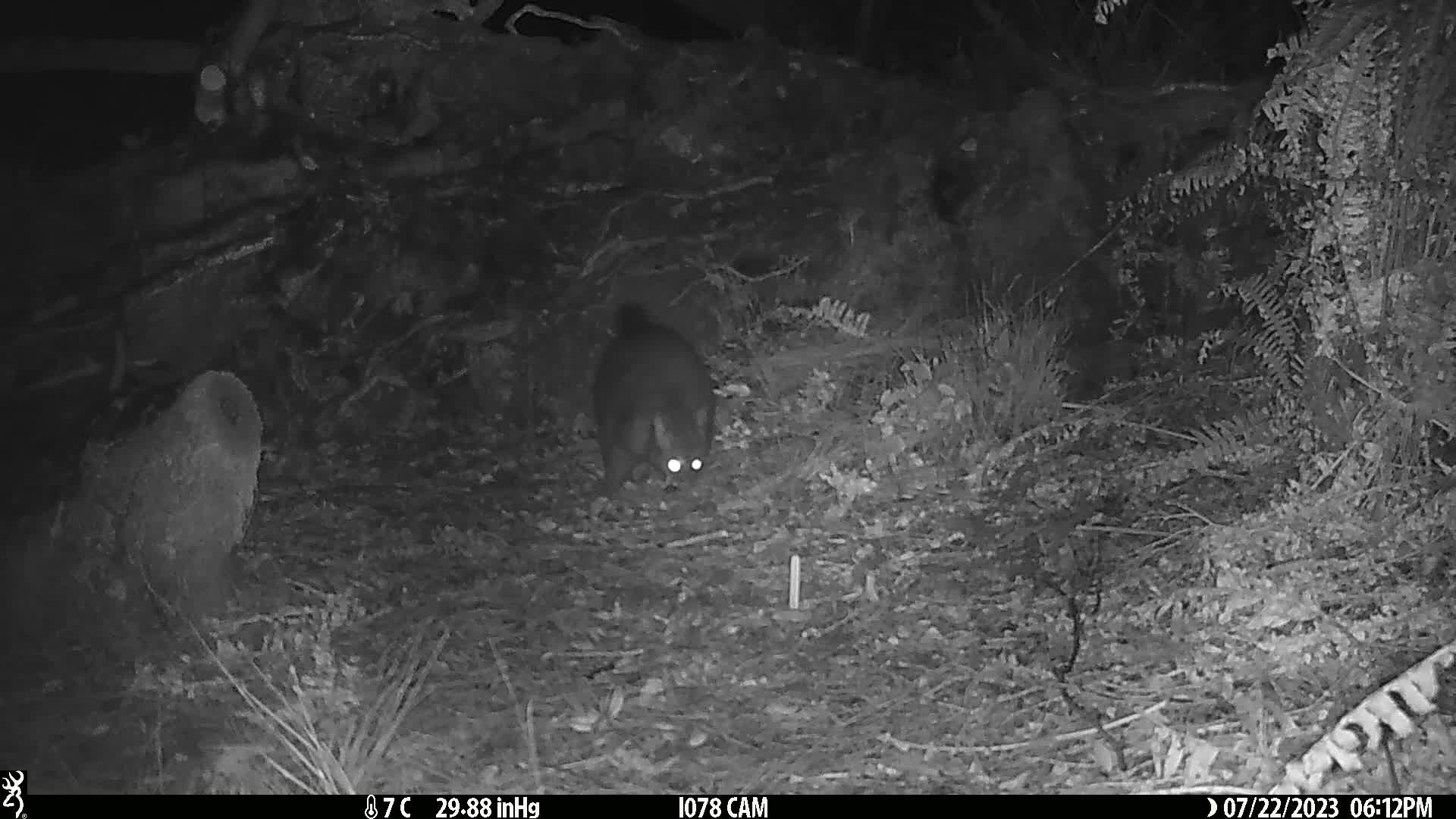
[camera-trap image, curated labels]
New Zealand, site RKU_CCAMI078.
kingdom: Animalia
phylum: Chordata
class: Mammalia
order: Diprotodontia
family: Phalangeridae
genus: Trichosurus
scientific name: Trichosurus vulpecula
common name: common brushtail possum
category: possum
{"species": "possum (common brushtail possum) (Trichosurus vulpecula)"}